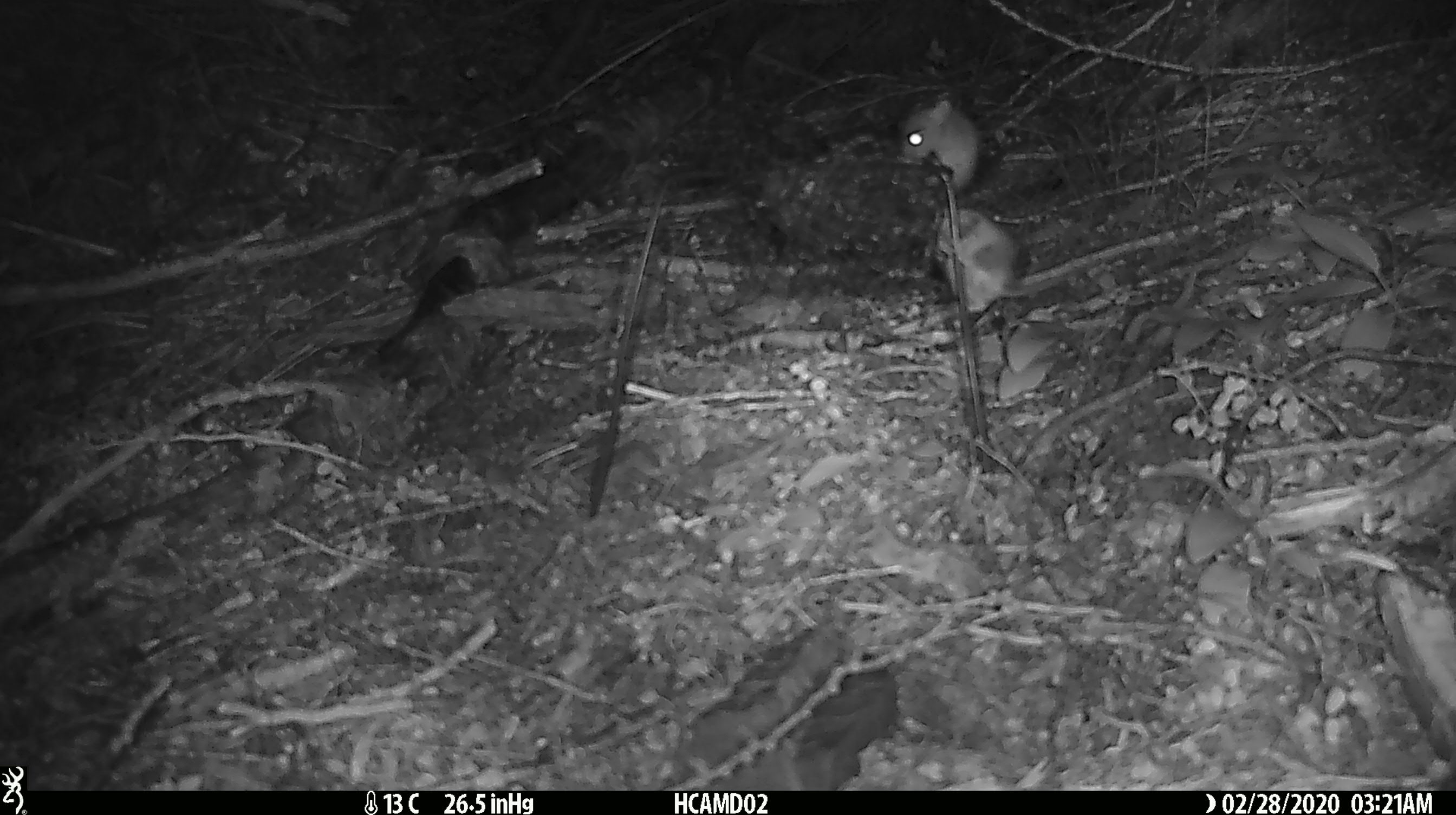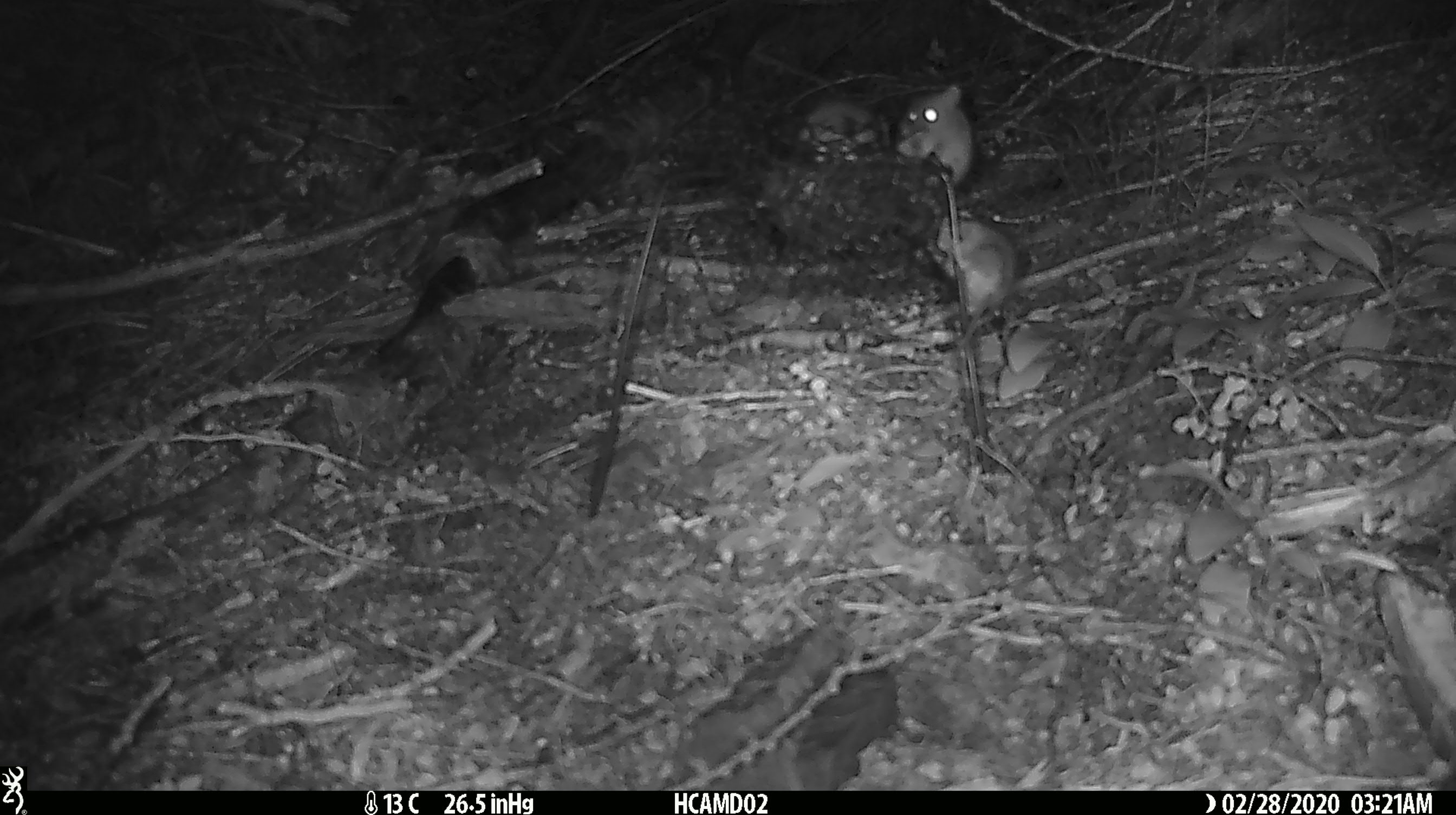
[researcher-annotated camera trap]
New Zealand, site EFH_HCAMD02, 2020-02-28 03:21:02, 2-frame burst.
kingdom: Animalia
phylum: Chordata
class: Mammalia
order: Rodentia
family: Muridae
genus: Mus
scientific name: Mus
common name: mouse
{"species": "mouse (Mus)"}